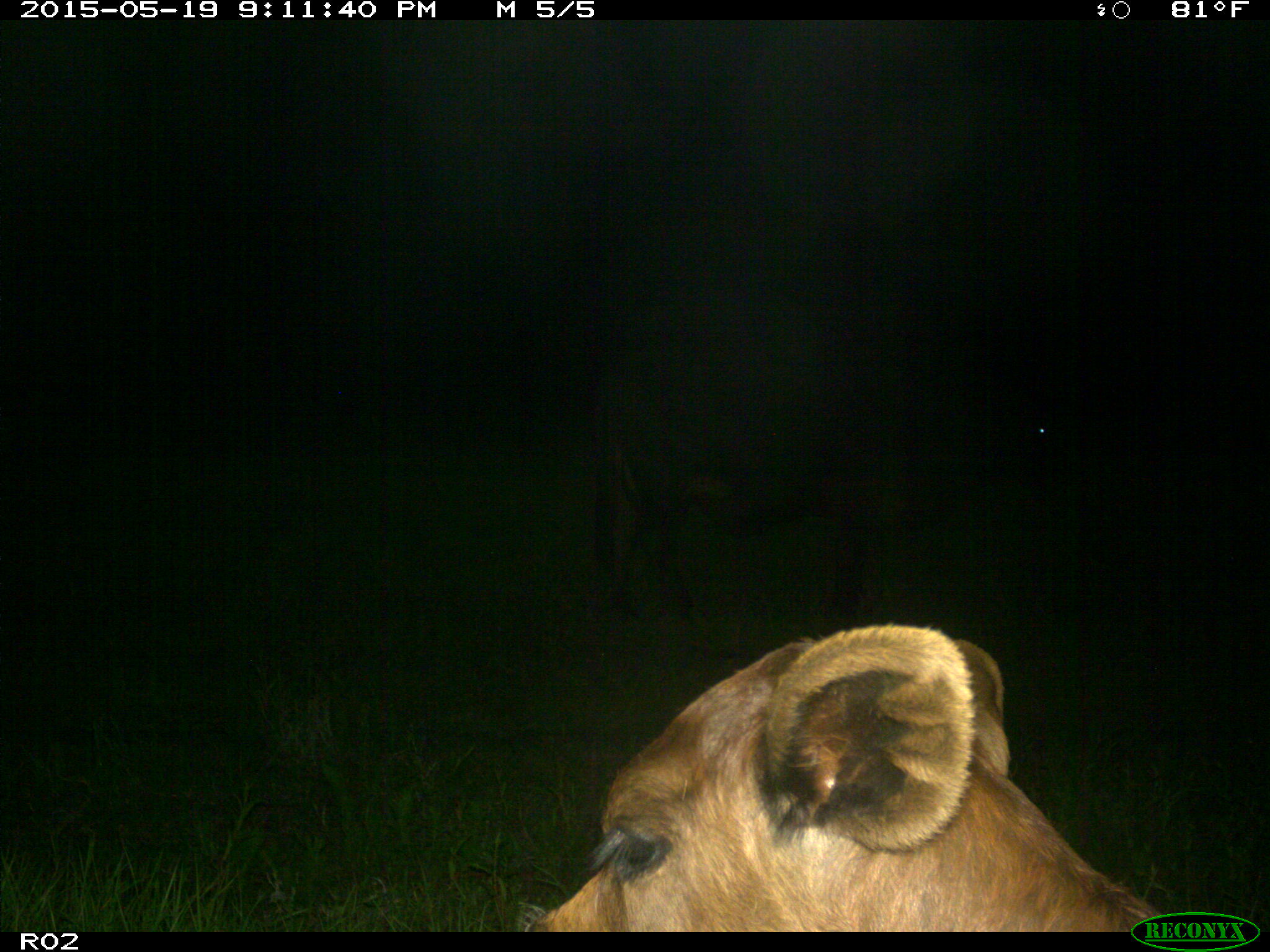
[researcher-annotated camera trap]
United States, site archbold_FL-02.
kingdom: Animalia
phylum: Chordata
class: Mammalia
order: Artiodactyla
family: Bovidae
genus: Bos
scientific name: Bos taurus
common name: domestic cow